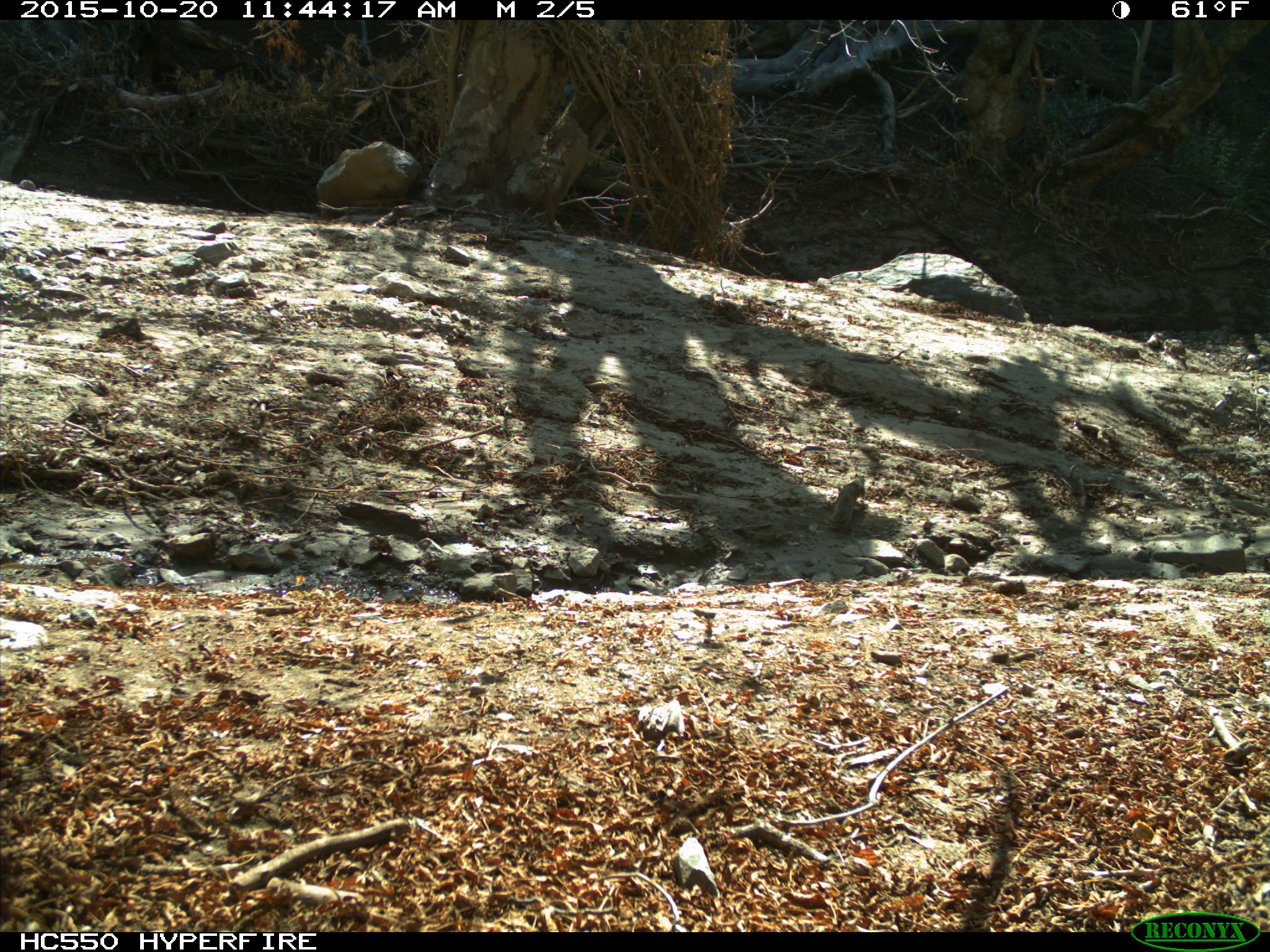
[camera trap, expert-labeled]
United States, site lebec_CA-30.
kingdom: Animalia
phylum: Chordata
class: Mammalia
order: Rodentia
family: Sciuridae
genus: Otospermophilus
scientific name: Otospermophilus beecheyi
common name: california ground squirrel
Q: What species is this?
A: Otospermophilus beecheyi (california ground squirrel).